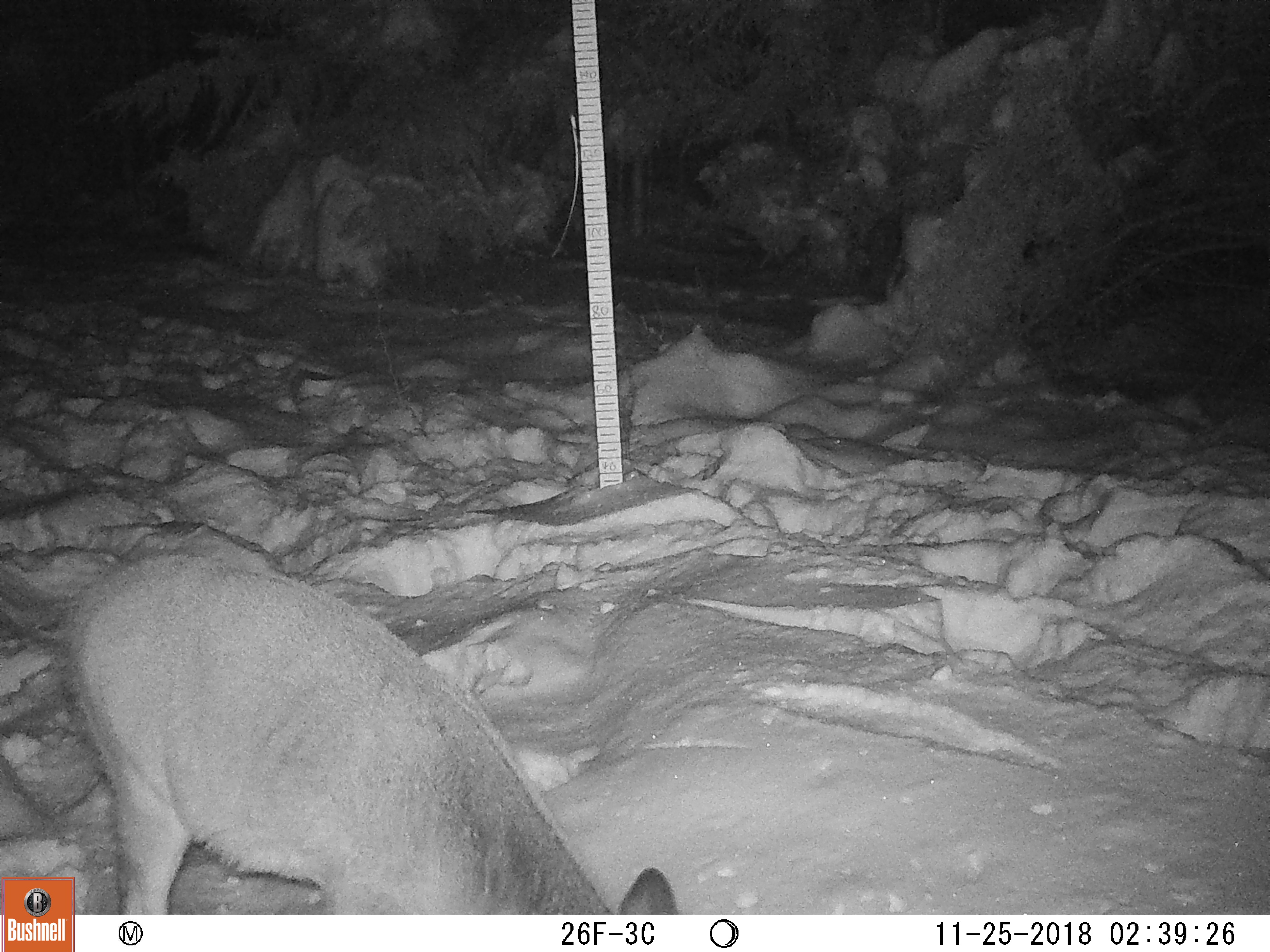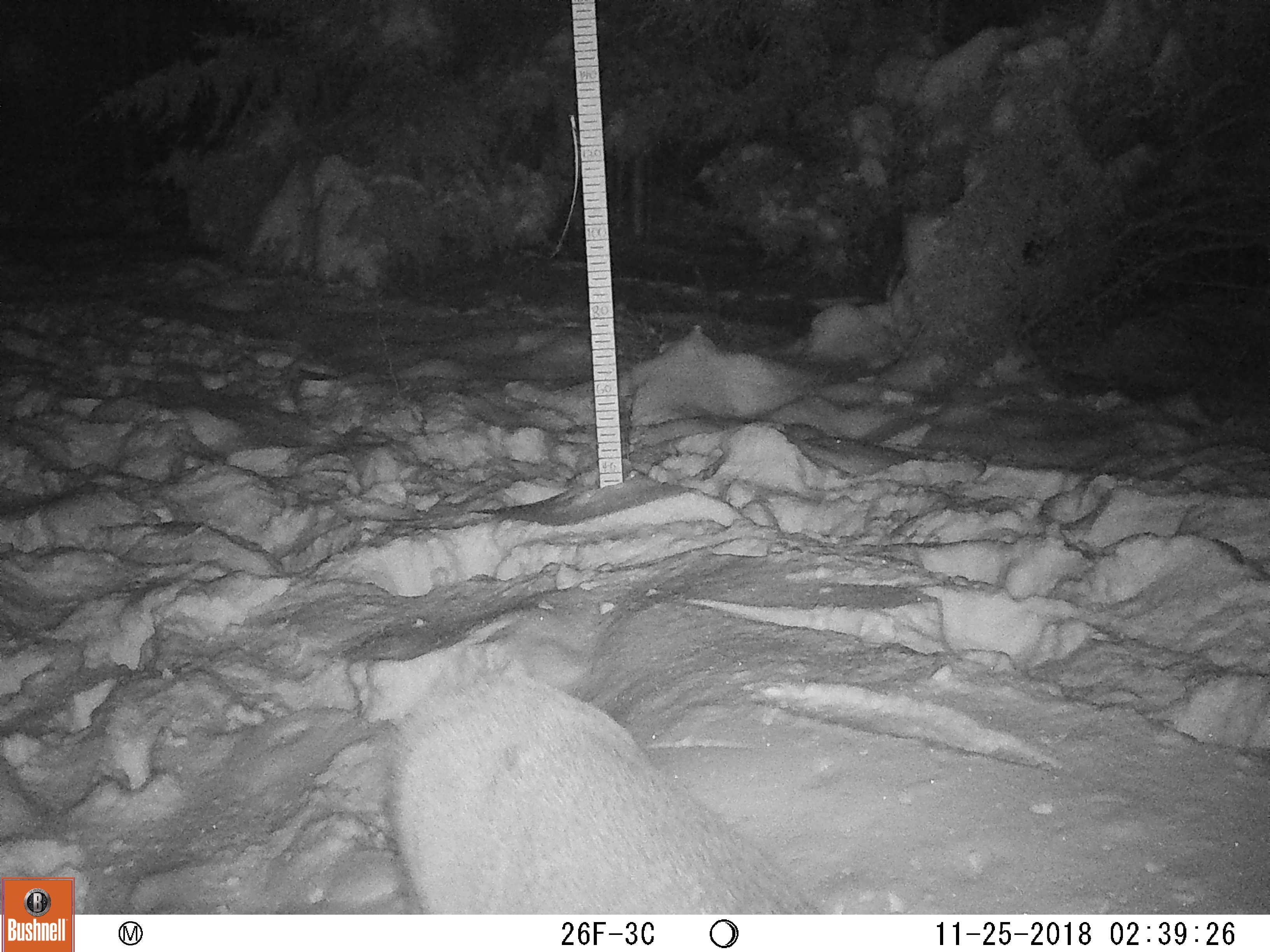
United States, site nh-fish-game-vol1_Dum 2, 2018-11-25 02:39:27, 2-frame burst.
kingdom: Animalia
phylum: Chordata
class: Mammalia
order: Artiodactyla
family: Cervidae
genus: Odocoileus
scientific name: Odocoileus virginianus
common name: white-tailed deer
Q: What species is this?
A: White-tailed deer (Odocoileus virginianus).